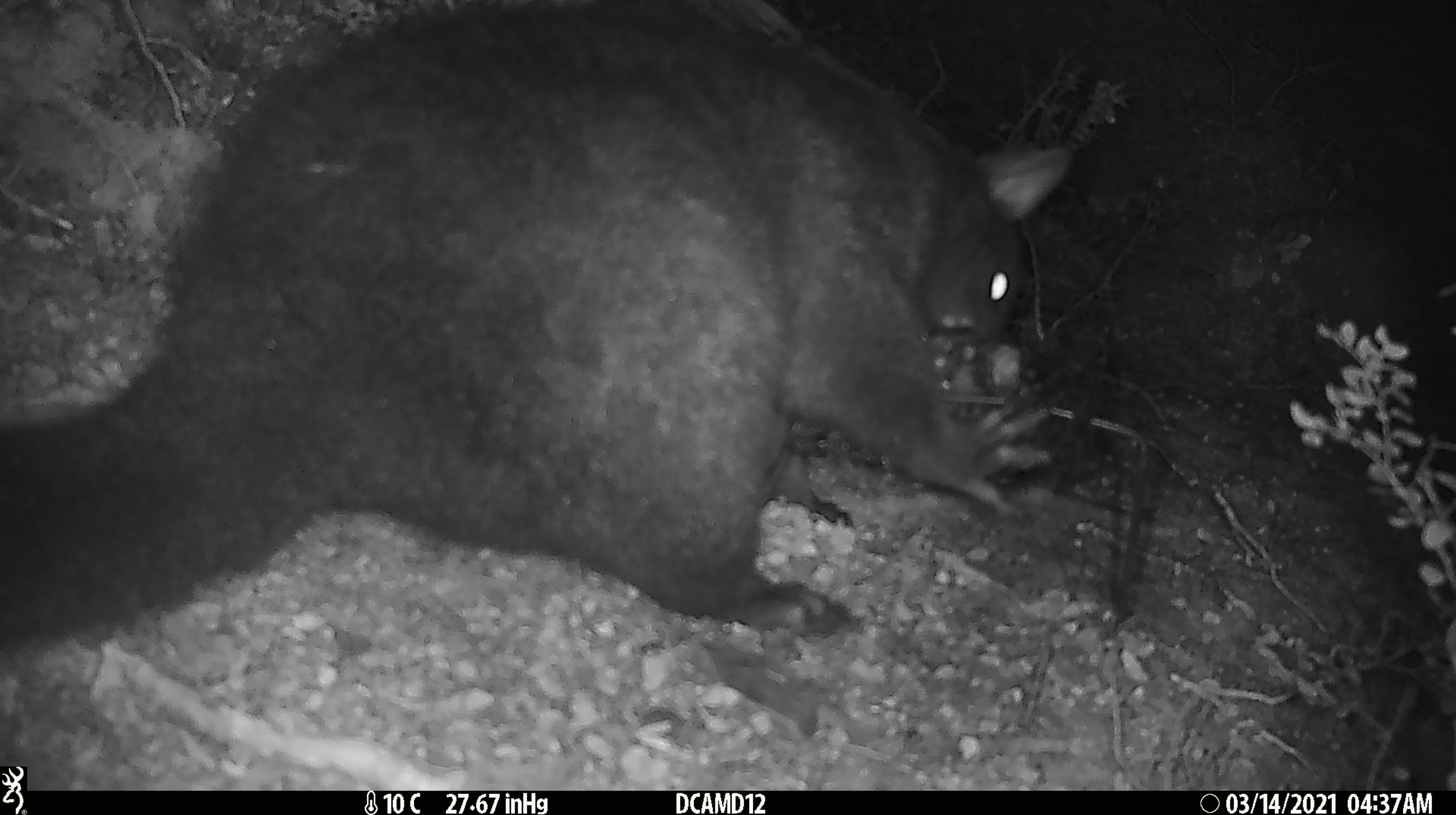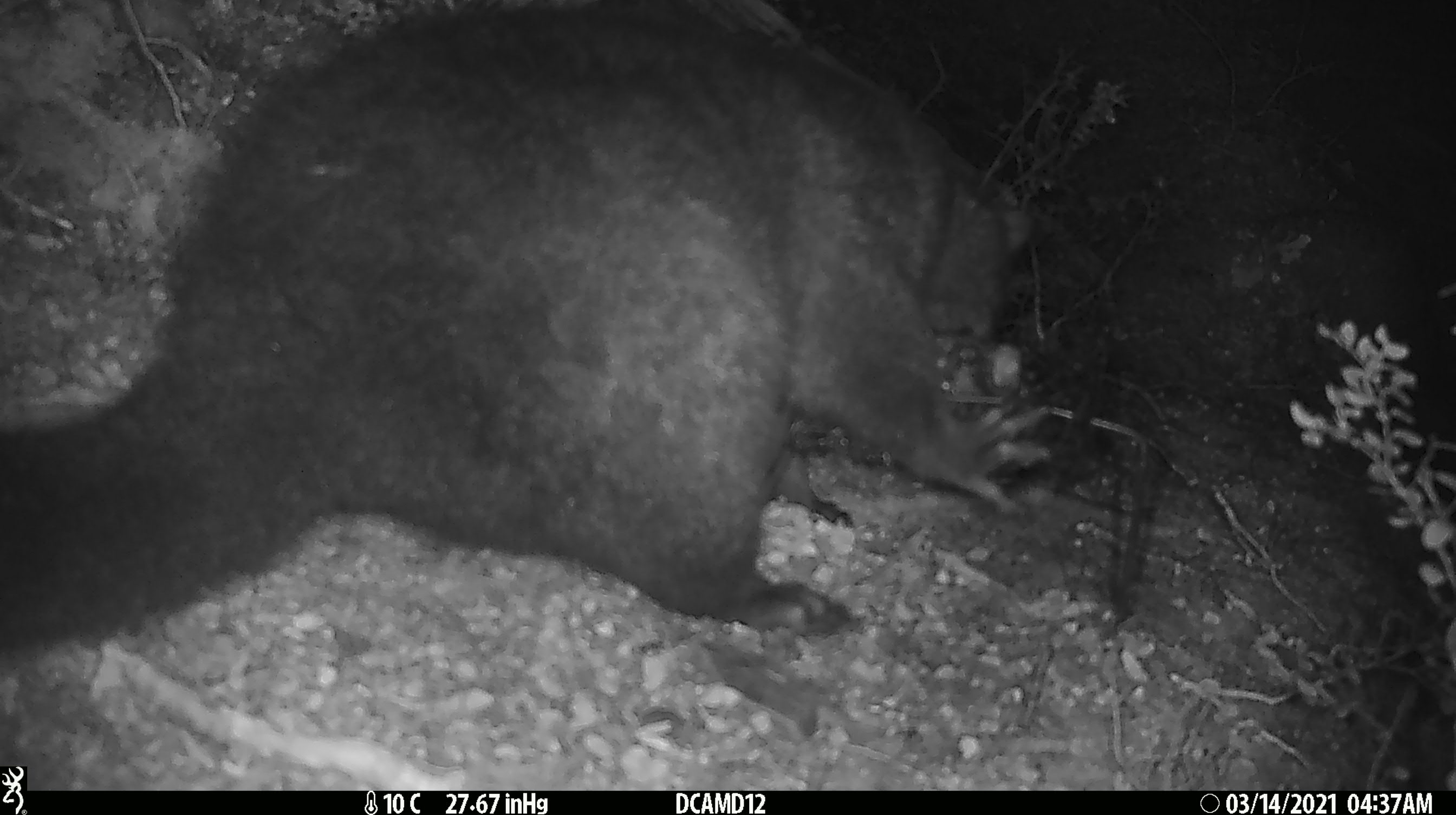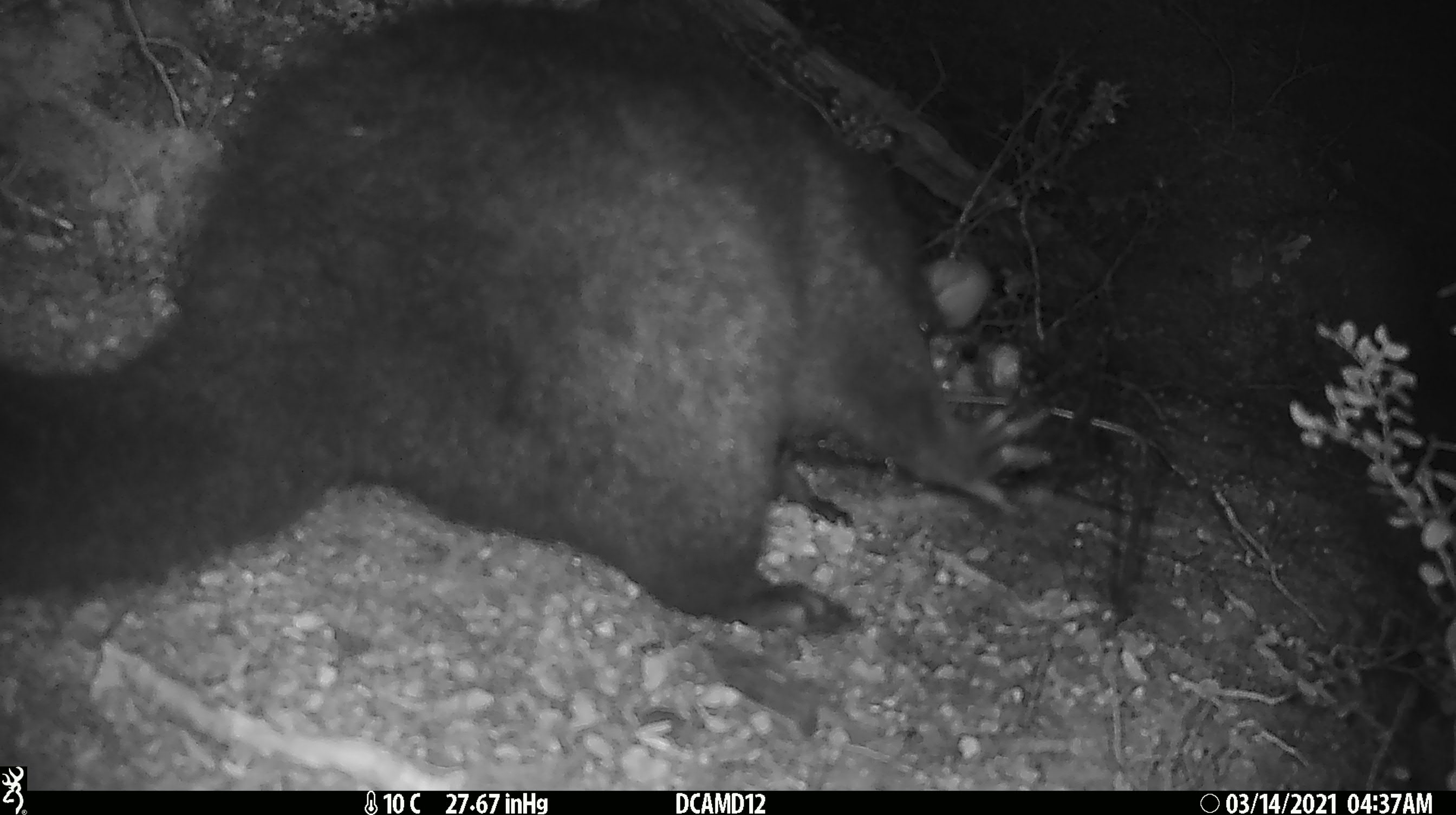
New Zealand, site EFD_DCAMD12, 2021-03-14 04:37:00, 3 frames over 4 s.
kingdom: Animalia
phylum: Chordata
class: Mammalia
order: Diprotodontia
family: Phalangeridae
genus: Trichosurus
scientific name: Trichosurus vulpecula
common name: common brushtail possum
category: possum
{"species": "possum (common brushtail possum) (Trichosurus vulpecula)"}